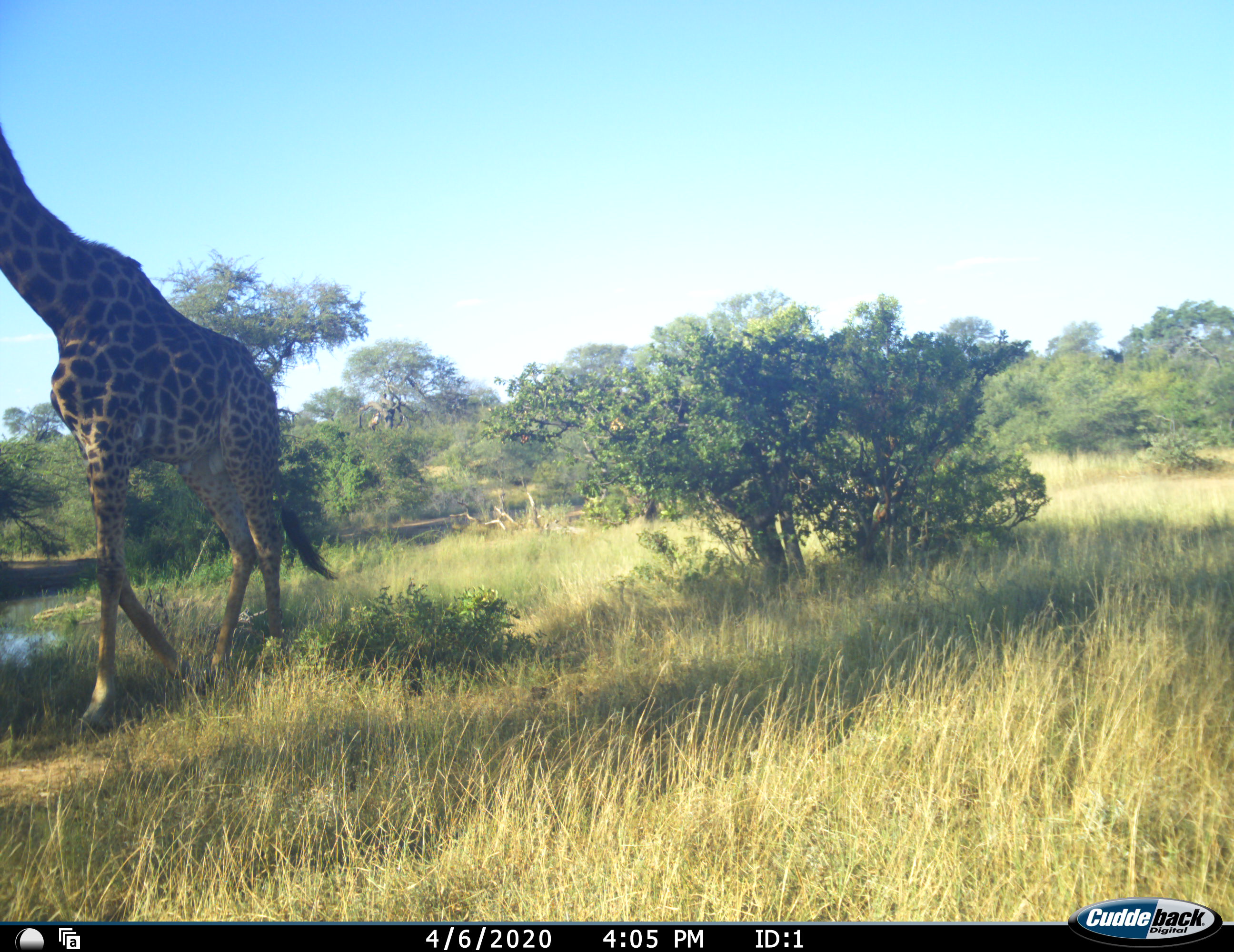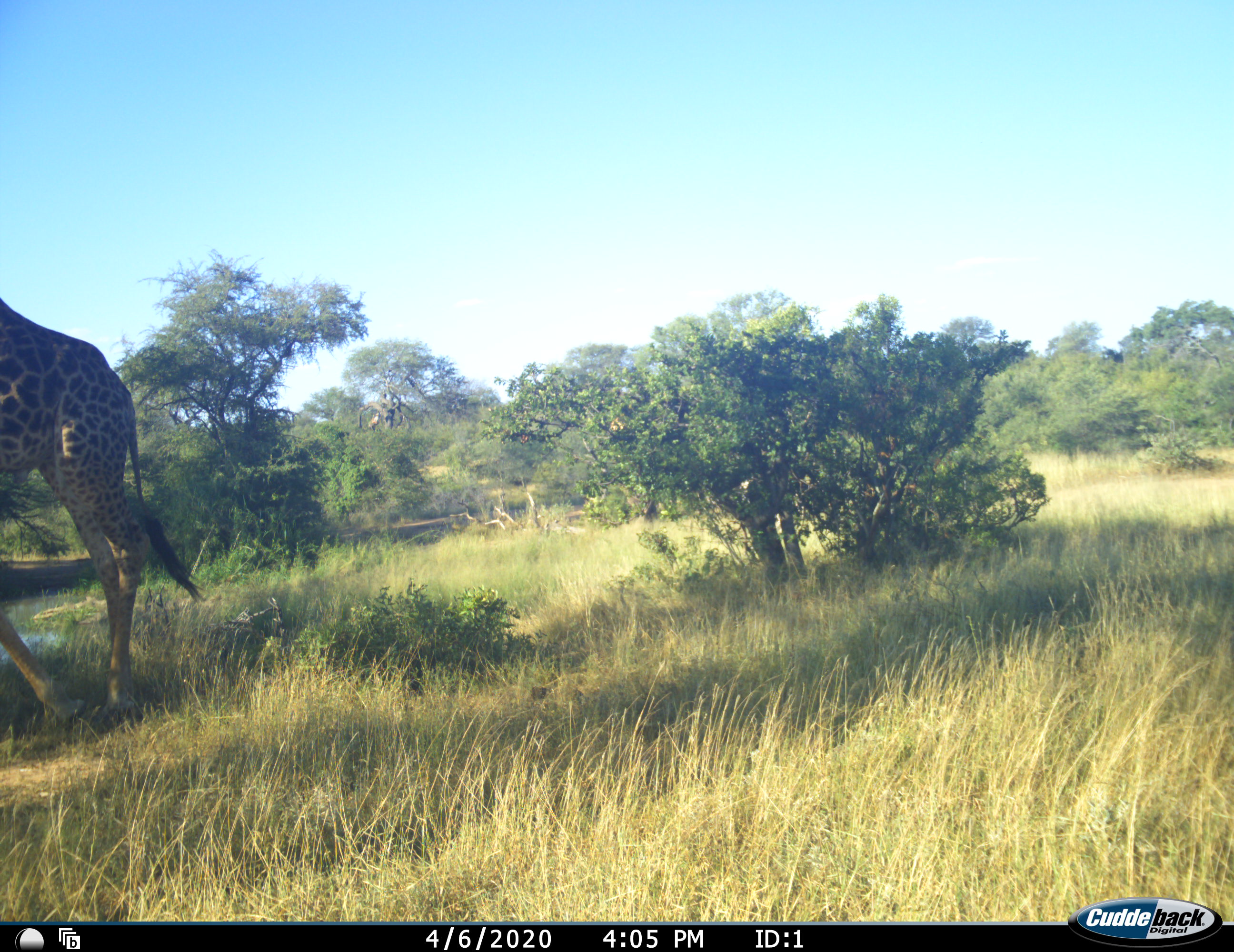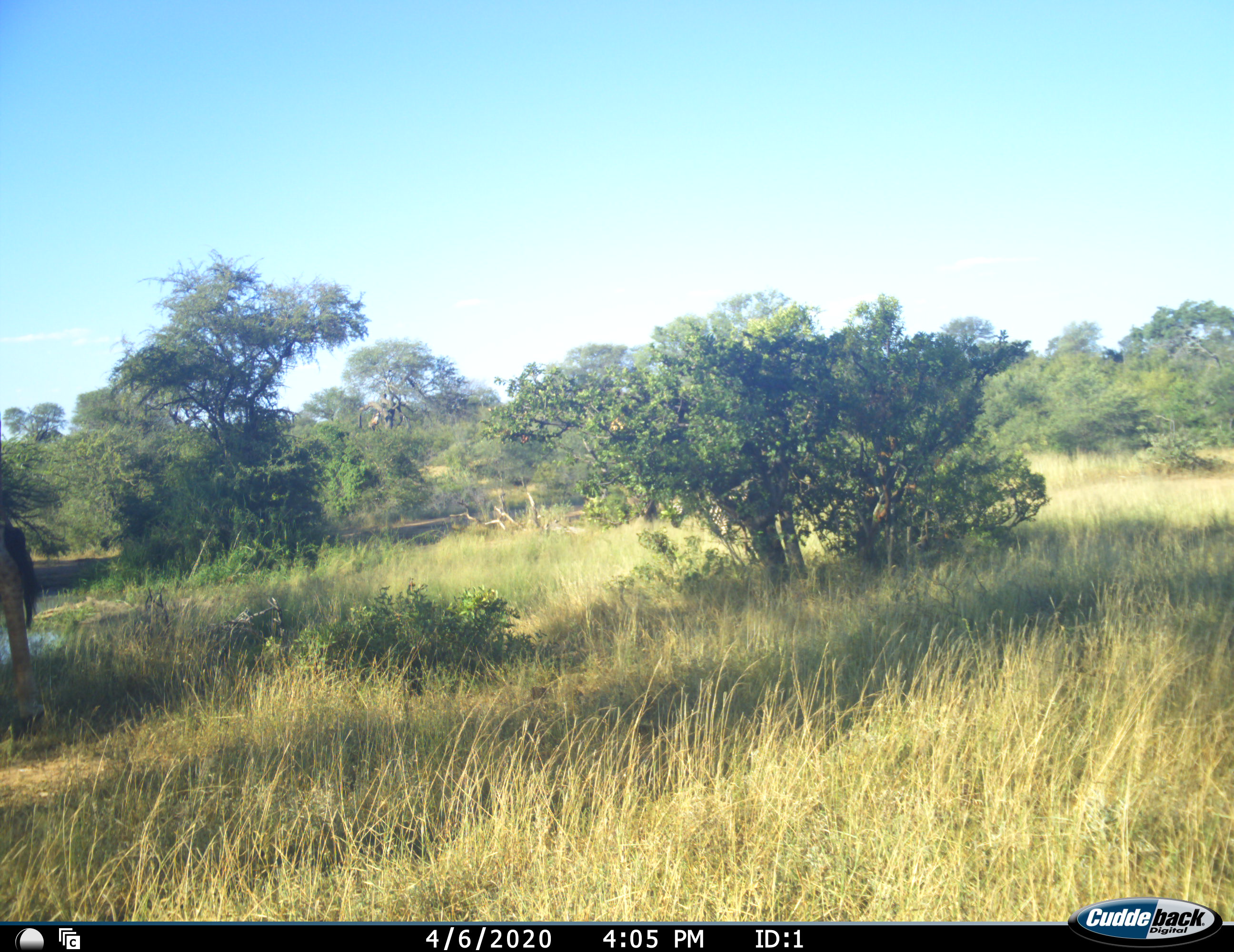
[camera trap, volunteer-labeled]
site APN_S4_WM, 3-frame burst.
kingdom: Animalia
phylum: Chordata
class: Mammalia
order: Artiodactyla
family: Giraffidae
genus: Giraffa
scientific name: Giraffa camelopardalis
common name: giraffe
Giraffe (Giraffa camelopardalis), count 1. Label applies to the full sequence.